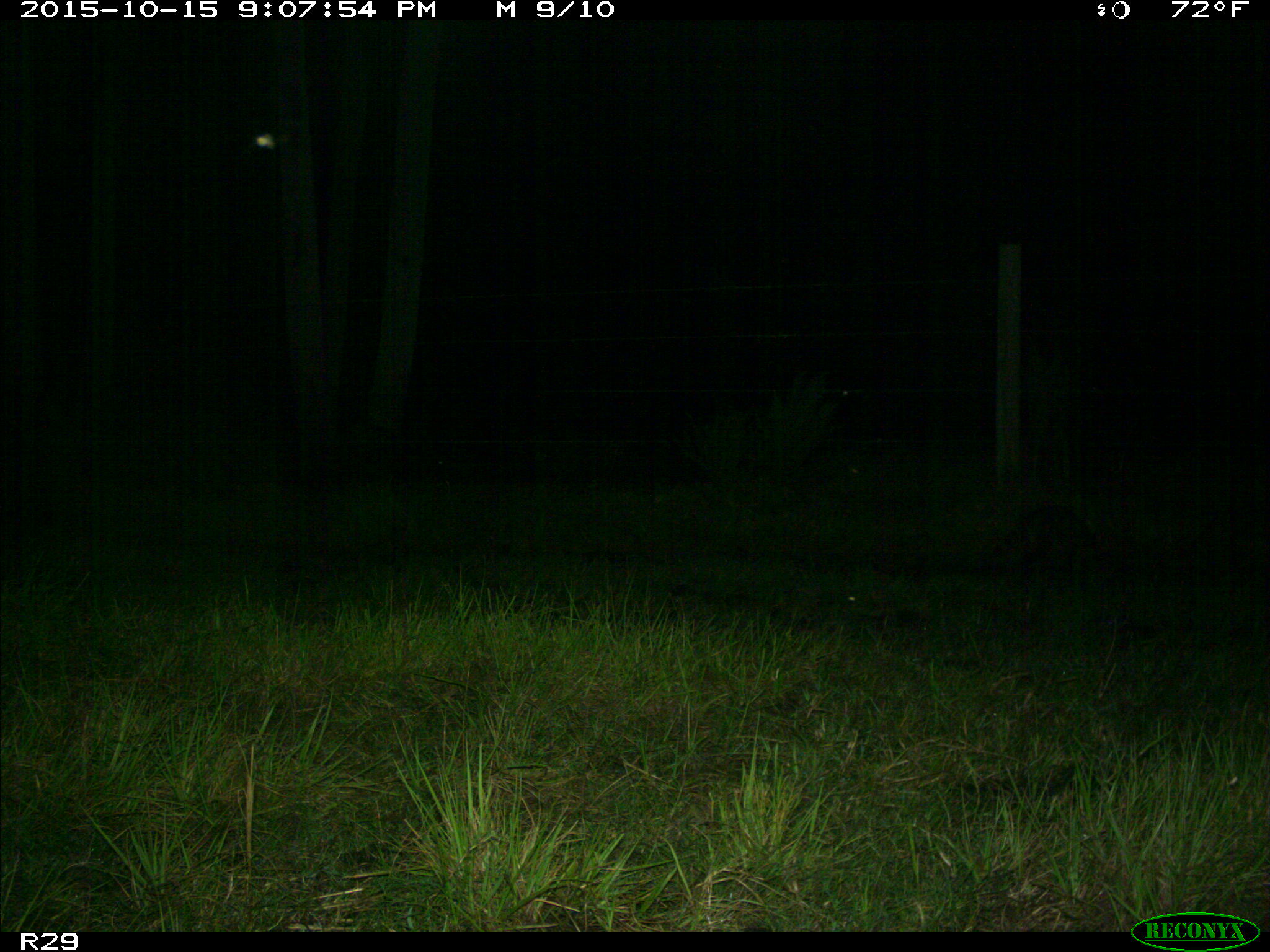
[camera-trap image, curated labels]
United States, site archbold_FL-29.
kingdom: Animalia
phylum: Chordata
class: Mammalia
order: Carnivora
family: Procyonidae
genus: Procyon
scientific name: Procyon lotor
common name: common raccoon